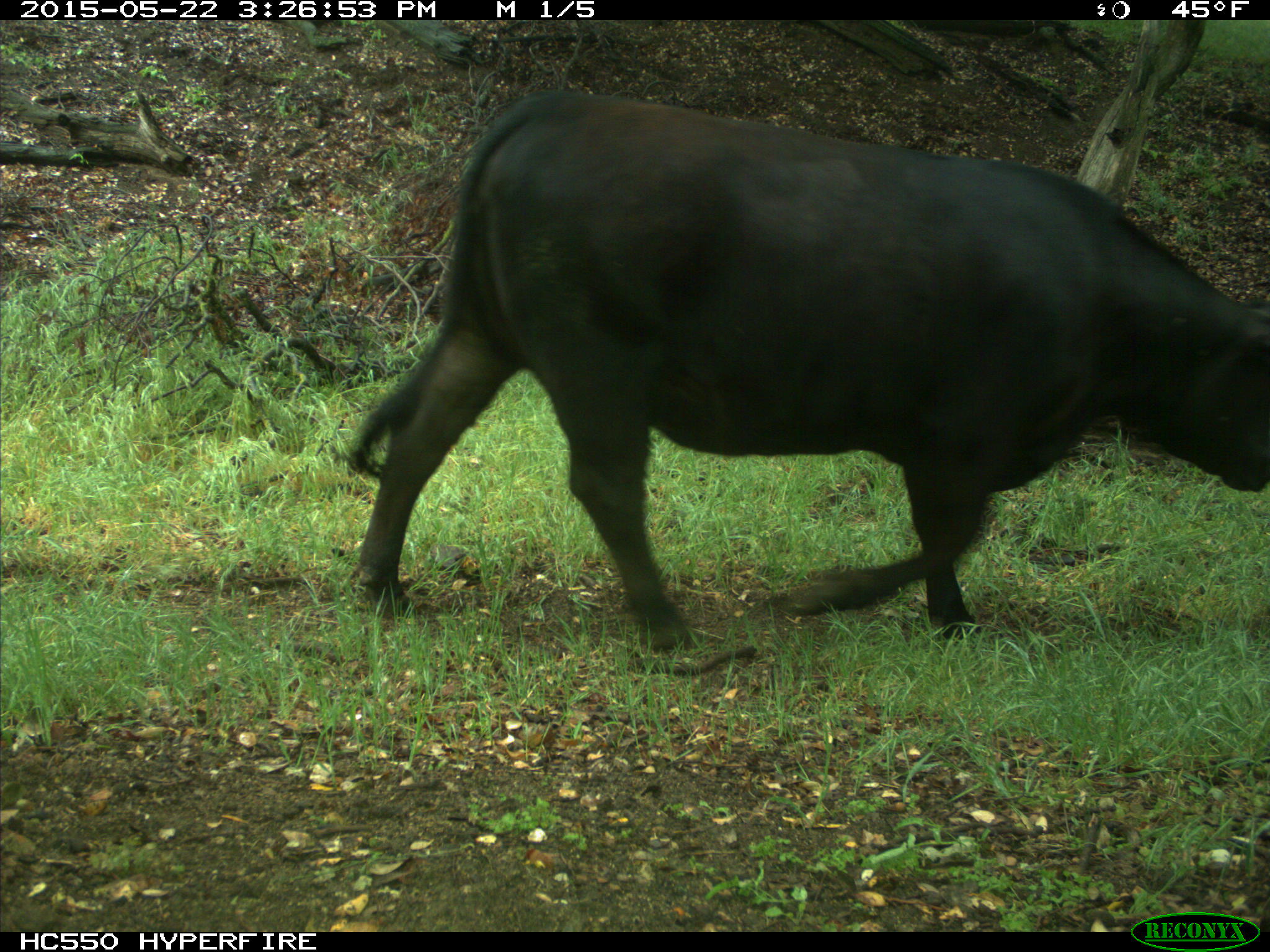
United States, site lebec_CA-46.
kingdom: Animalia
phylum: Chordata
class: Mammalia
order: Artiodactyla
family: Bovidae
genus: Bos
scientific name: Bos taurus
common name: domestic cow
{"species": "Bos taurus (domestic cow)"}